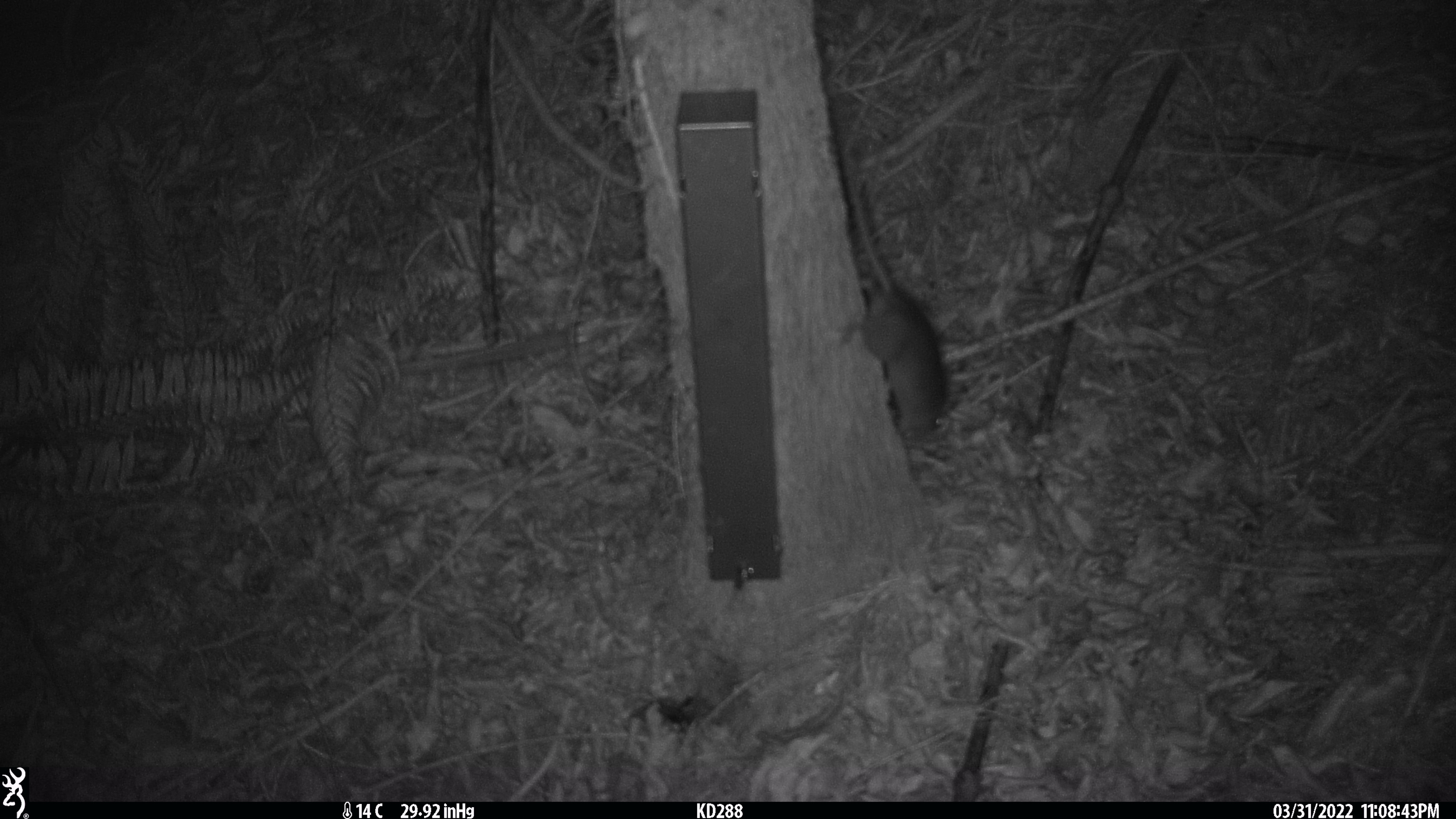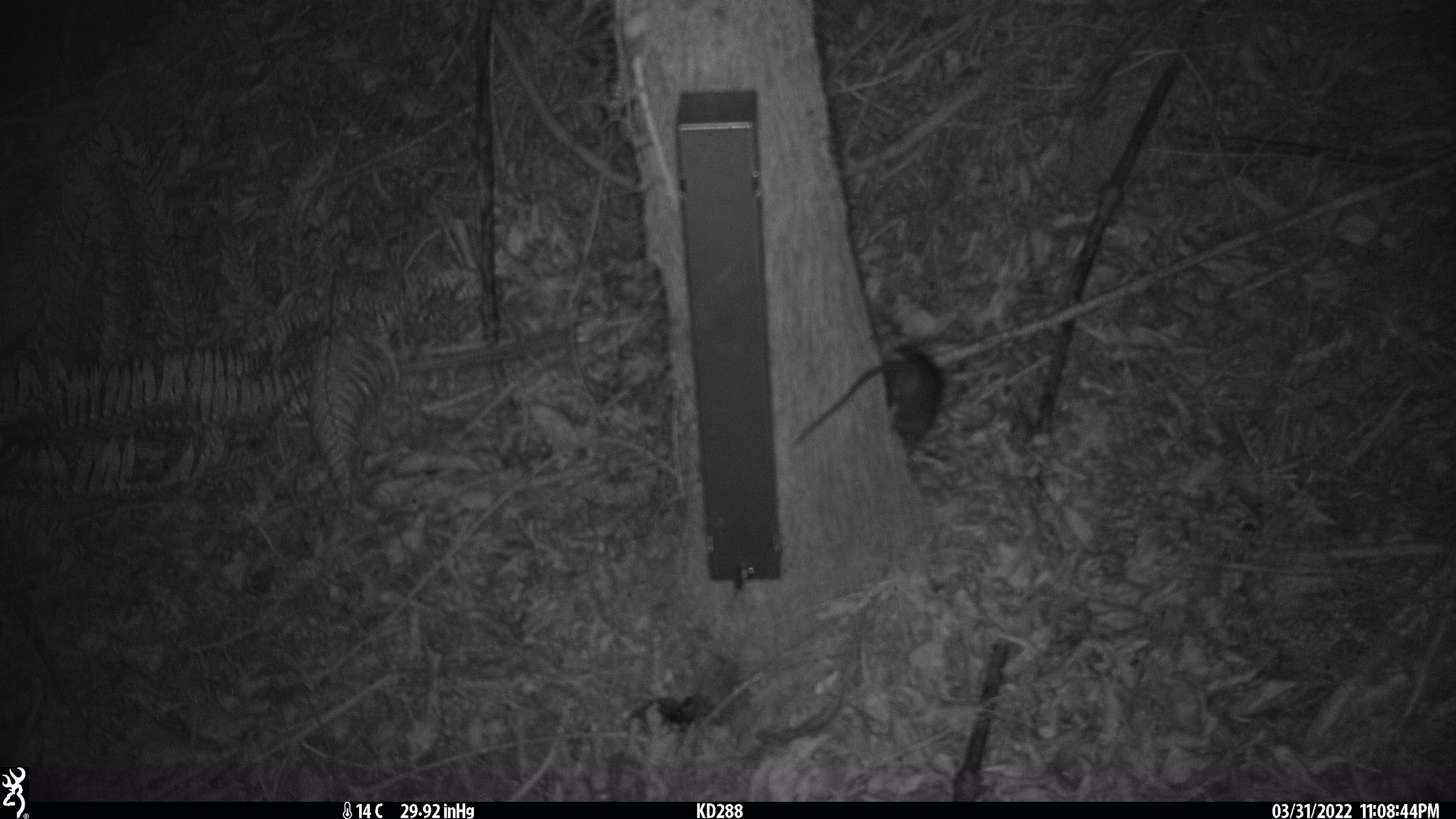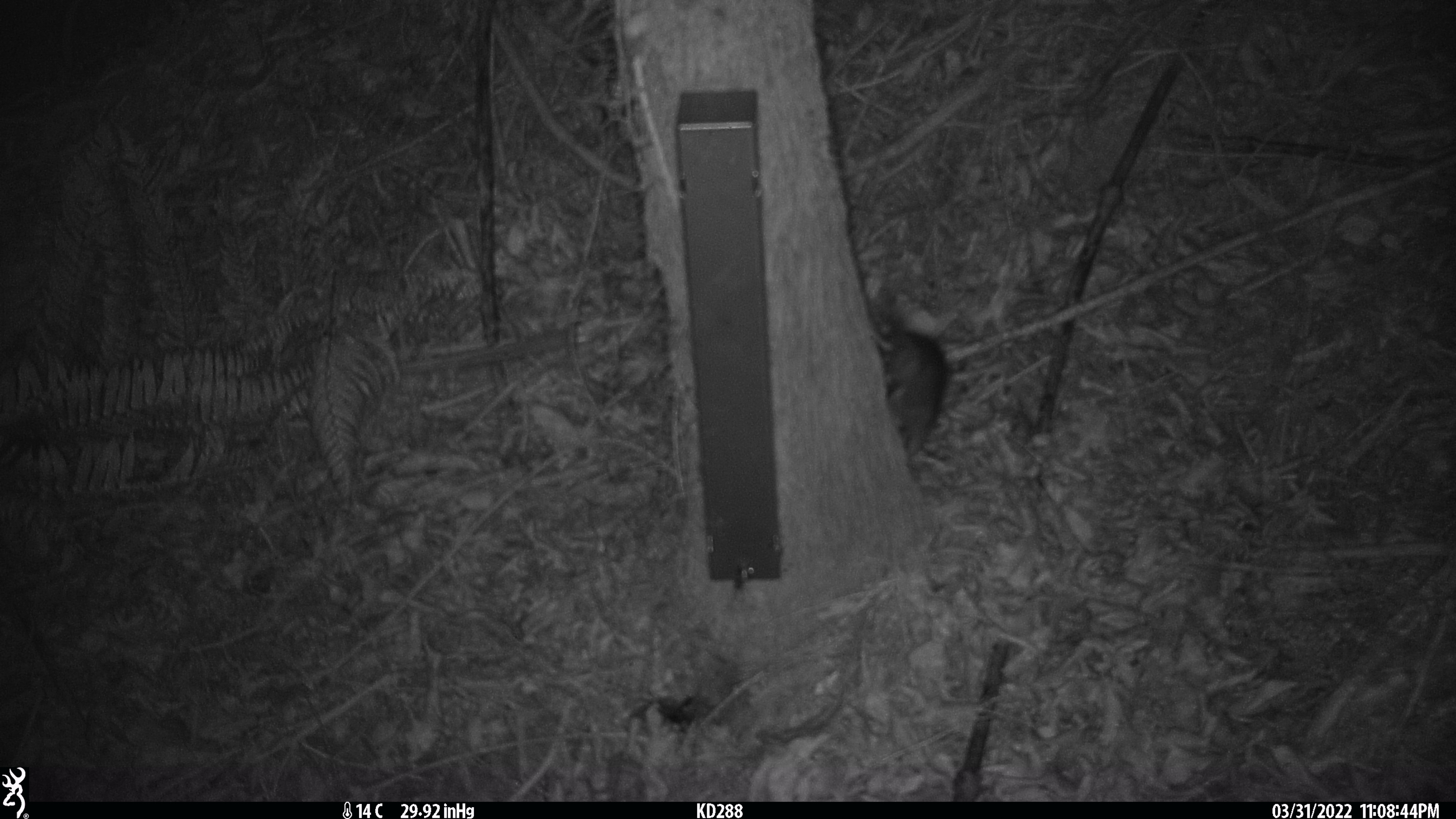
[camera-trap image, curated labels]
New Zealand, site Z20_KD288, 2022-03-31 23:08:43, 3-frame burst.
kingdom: Animalia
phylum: Chordata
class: Mammalia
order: Rodentia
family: Muridae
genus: Rattus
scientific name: Rattus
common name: rat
Rat (Rattus).